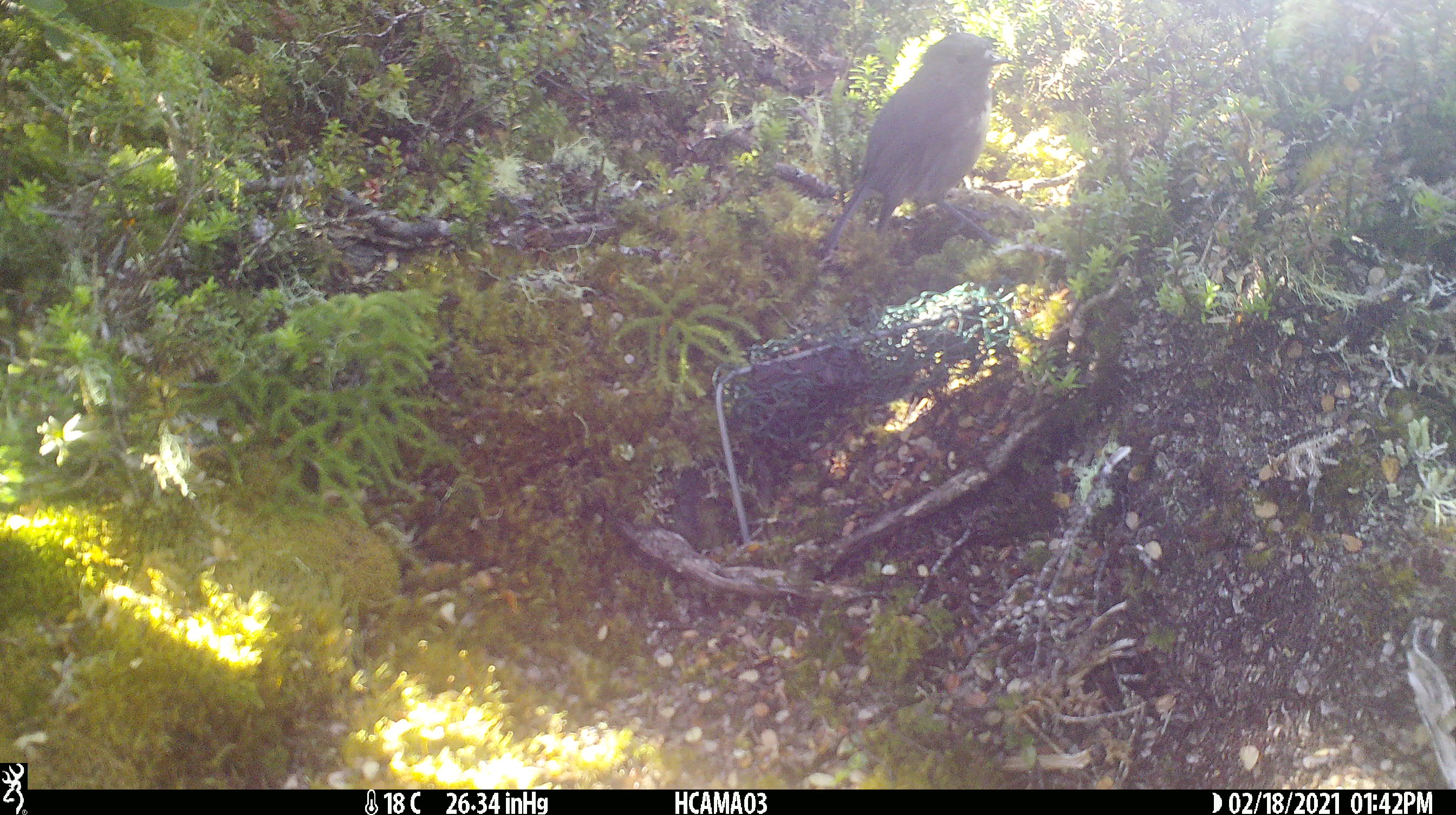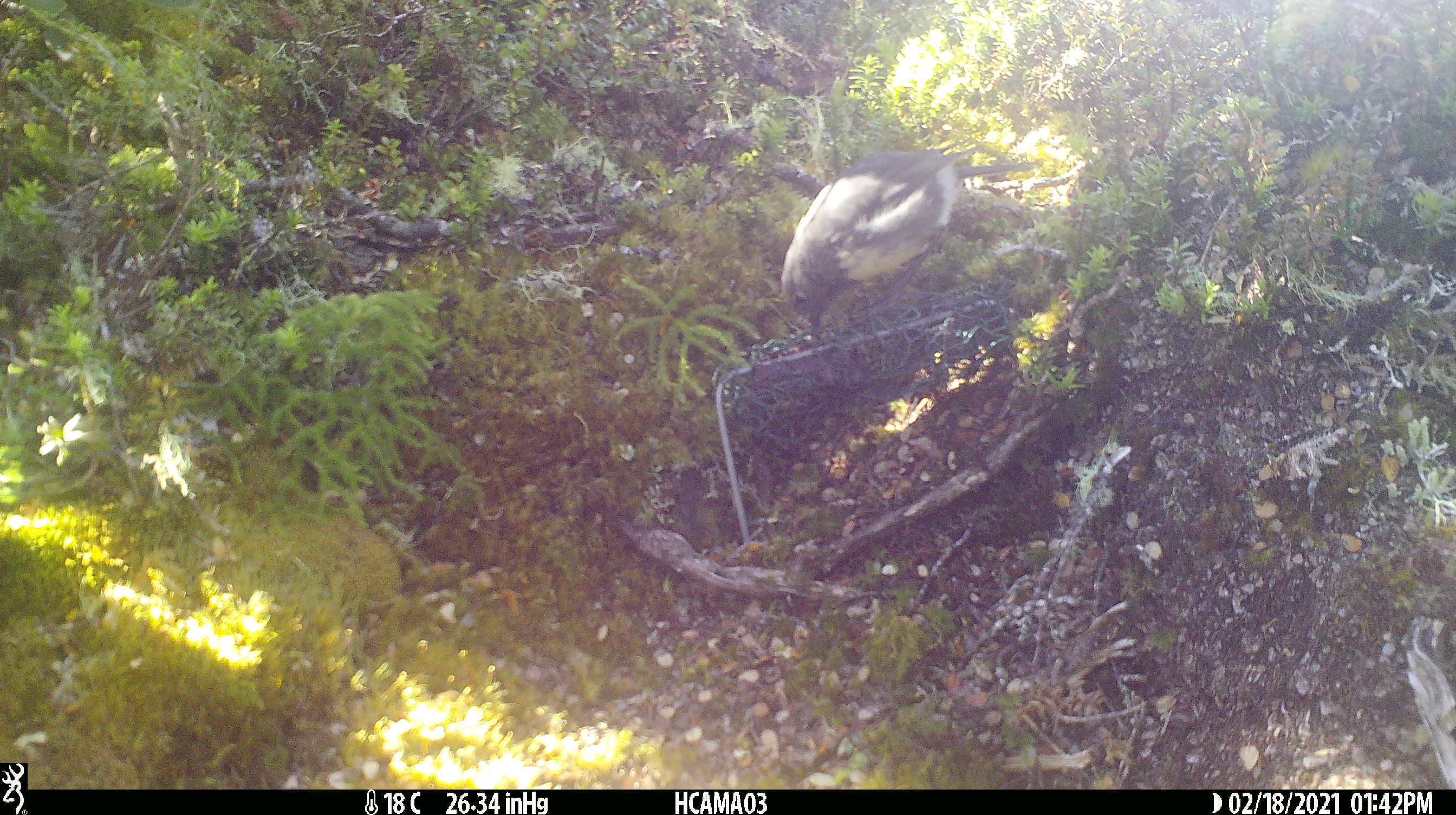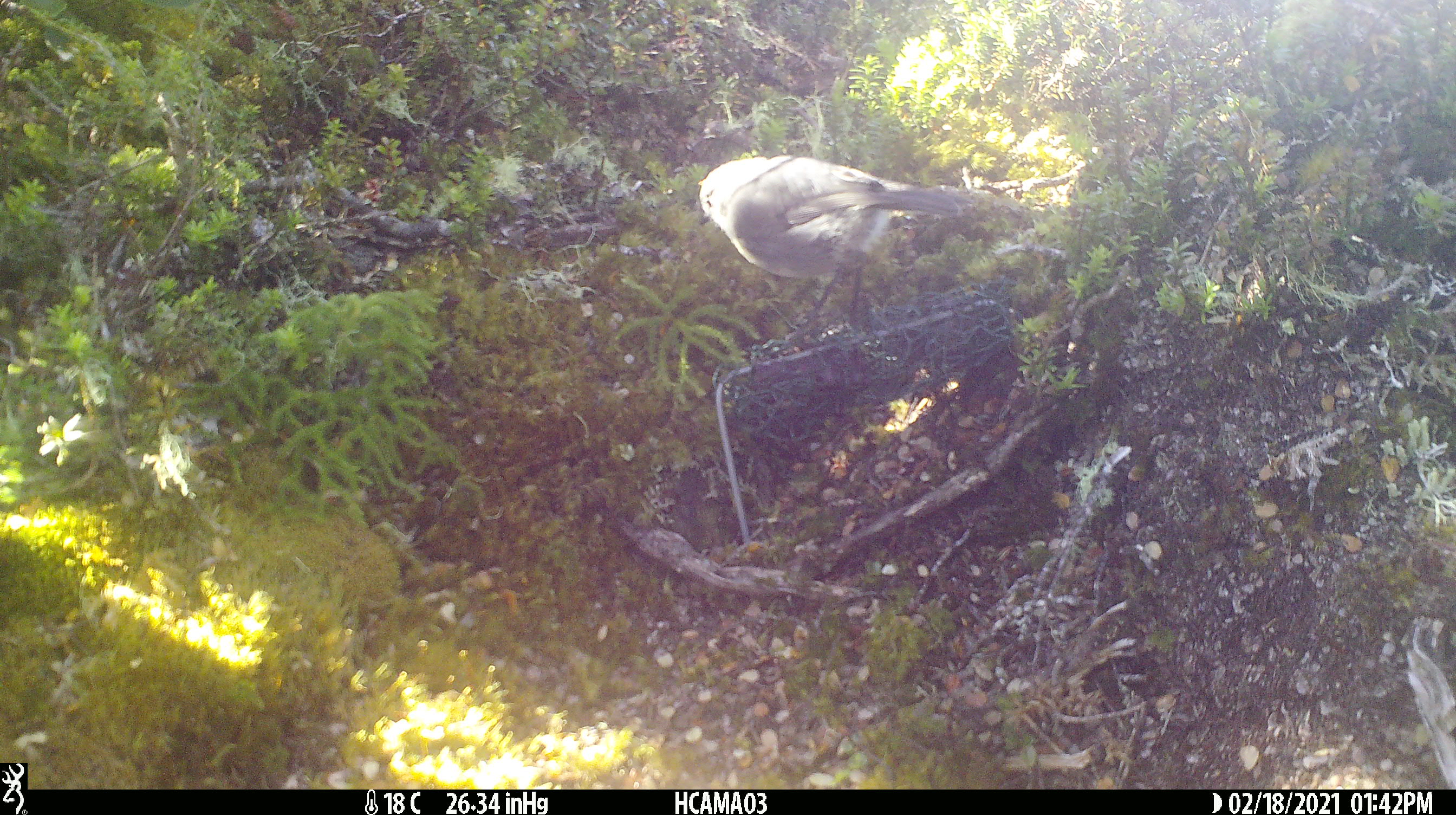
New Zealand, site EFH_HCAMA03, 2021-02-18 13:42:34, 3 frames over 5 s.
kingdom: Animalia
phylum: Chordata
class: Aves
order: Passeriformes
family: Petroicidae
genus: Petroica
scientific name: Petroica australis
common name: new zealand robin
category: robin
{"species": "robin (new zealand robin) (Petroica australis)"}